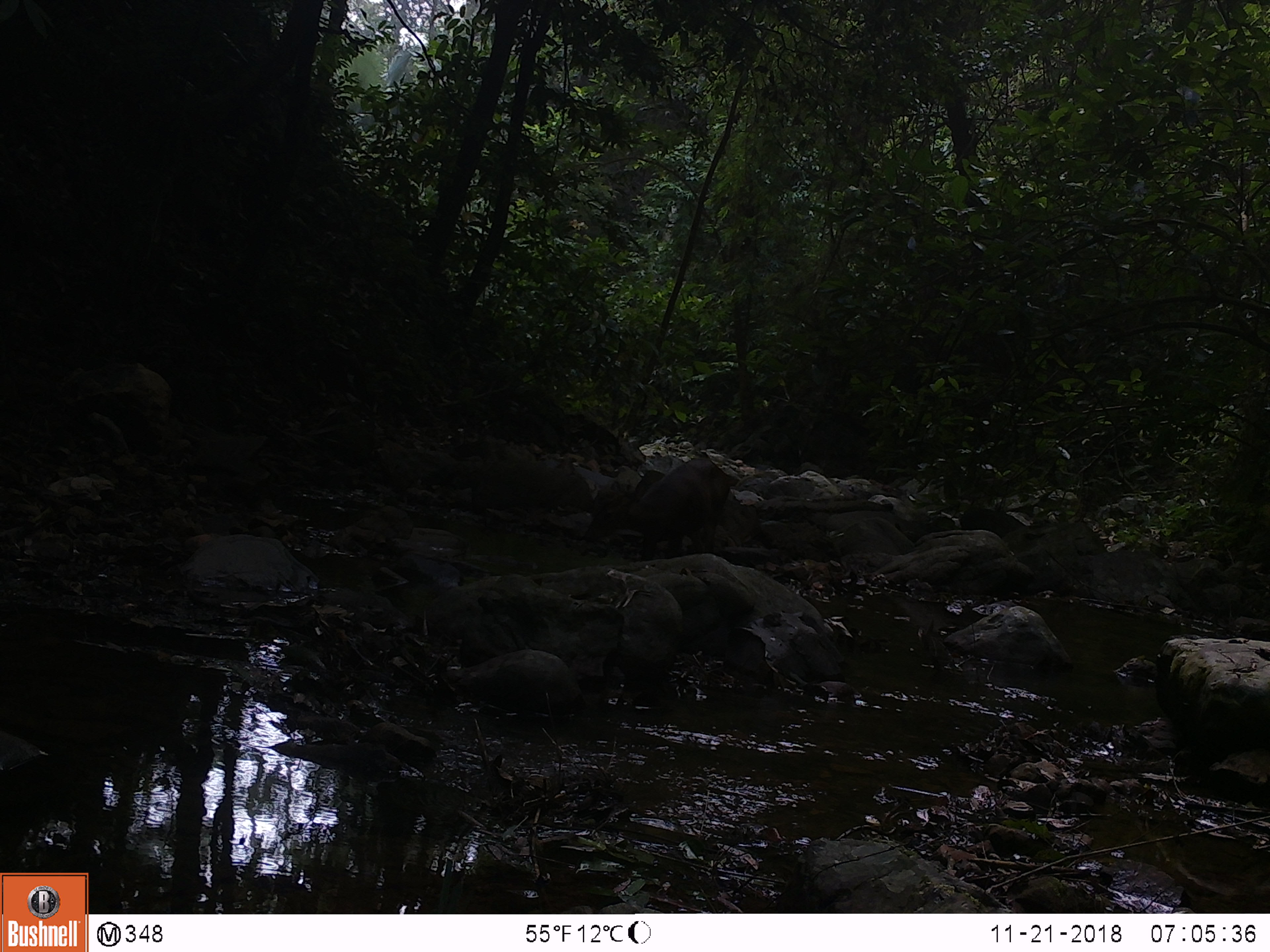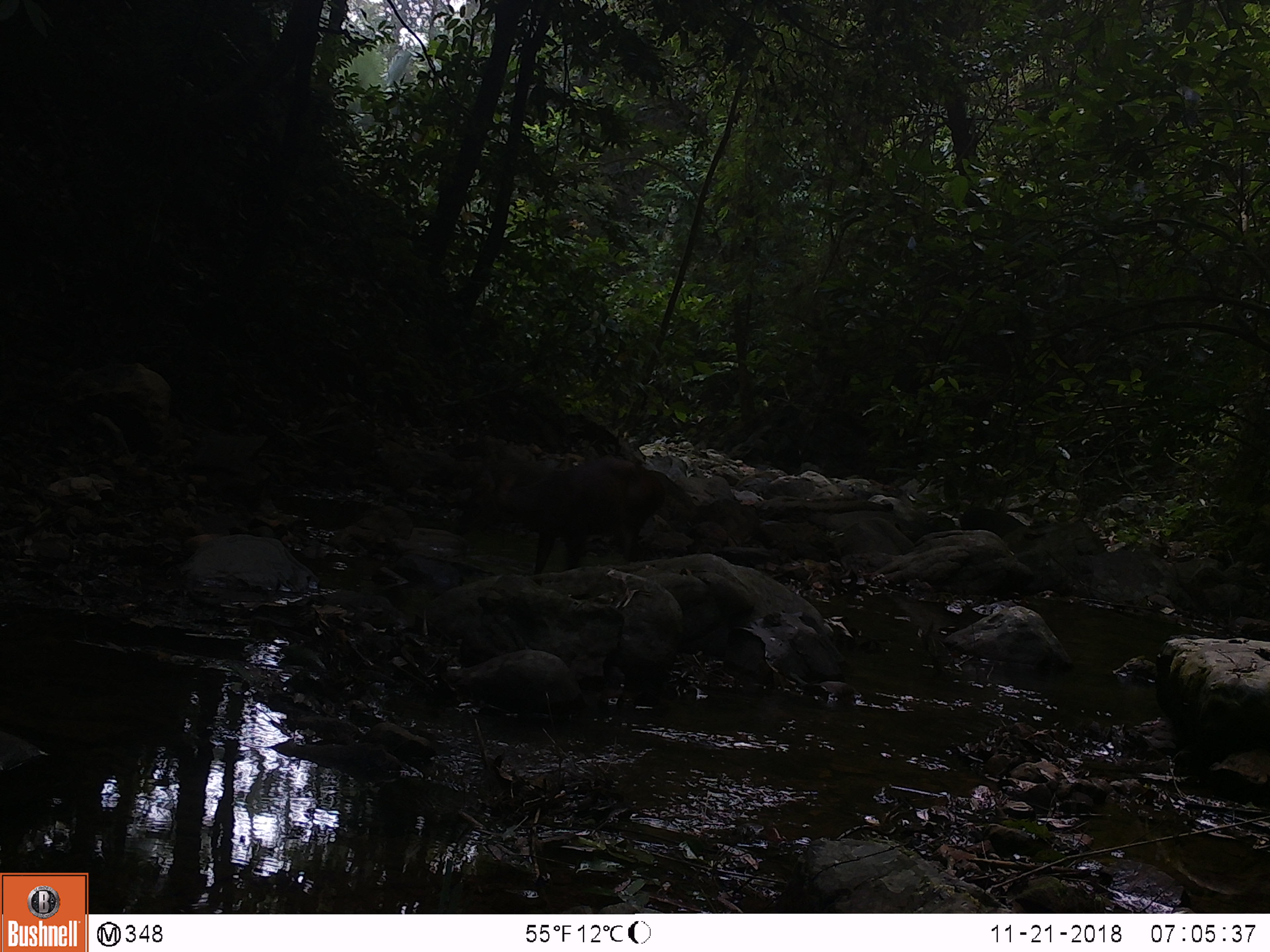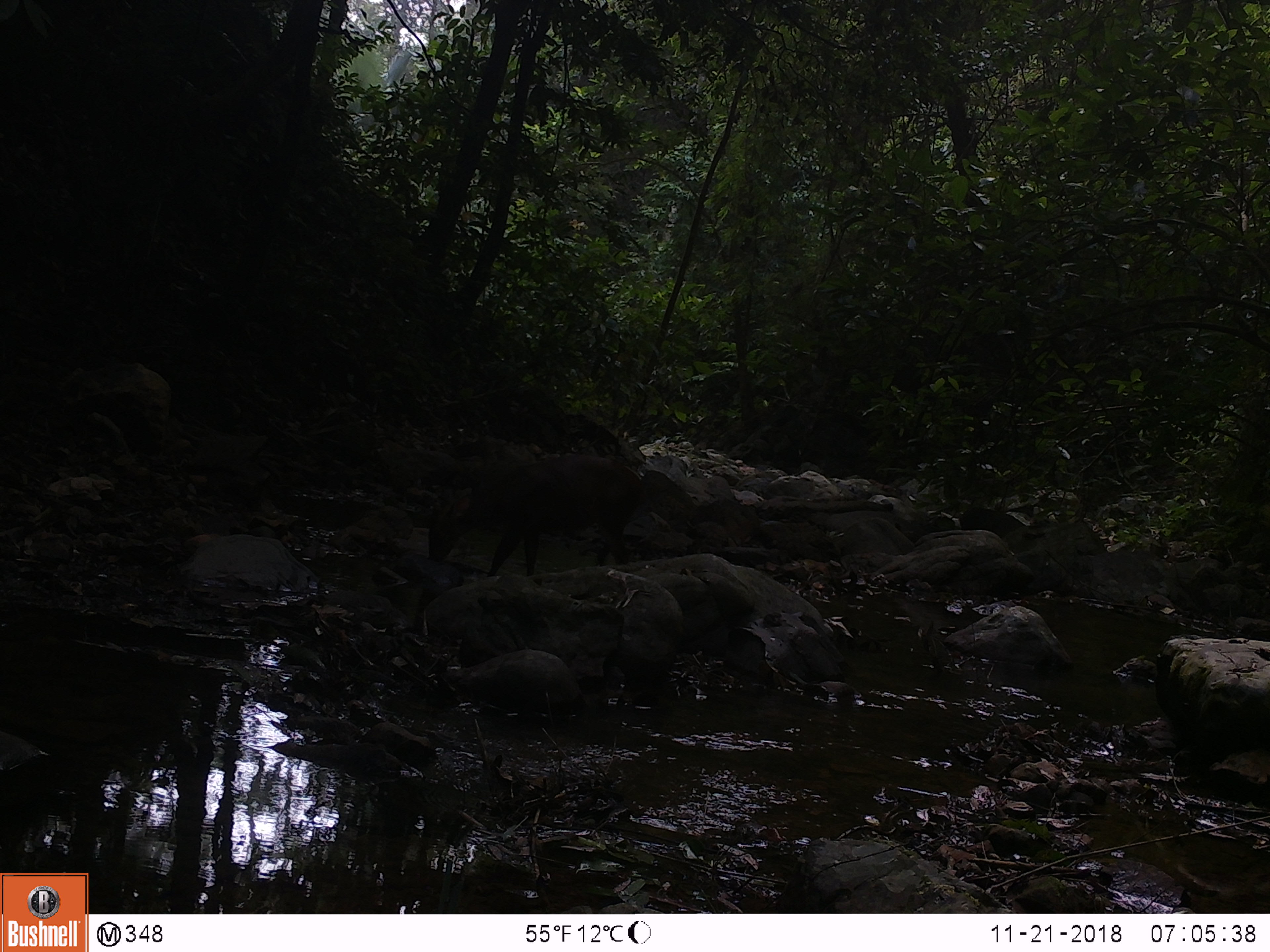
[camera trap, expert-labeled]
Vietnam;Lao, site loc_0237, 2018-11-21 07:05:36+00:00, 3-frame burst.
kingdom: Animalia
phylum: Chordata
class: Mammalia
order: Artiodactyla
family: Cervidae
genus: Muntiacus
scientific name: Muntiacus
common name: muntjacs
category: unidentified muntjac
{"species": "unidentified muntjac (muntjacs) (Muntiacus)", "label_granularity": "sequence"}